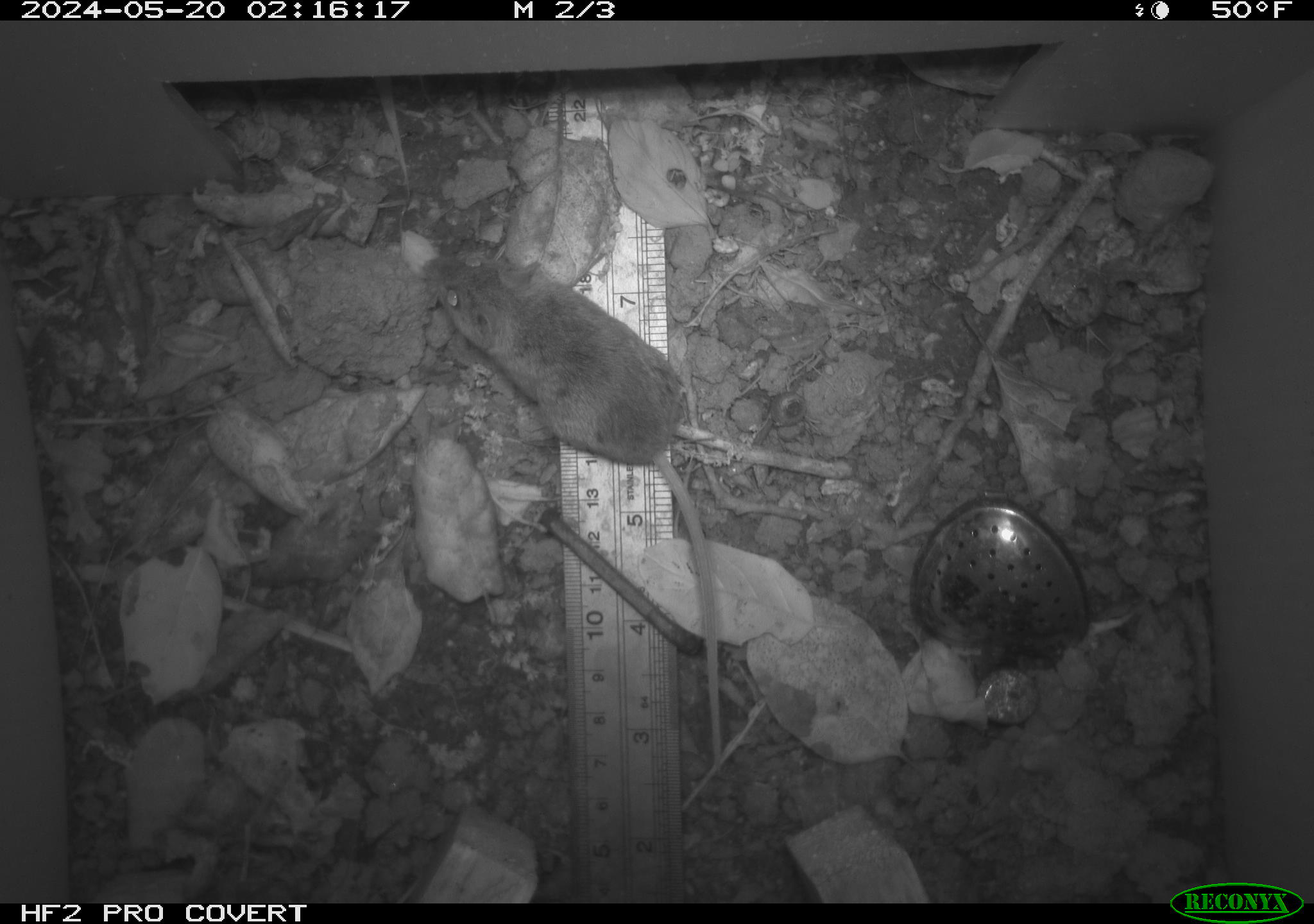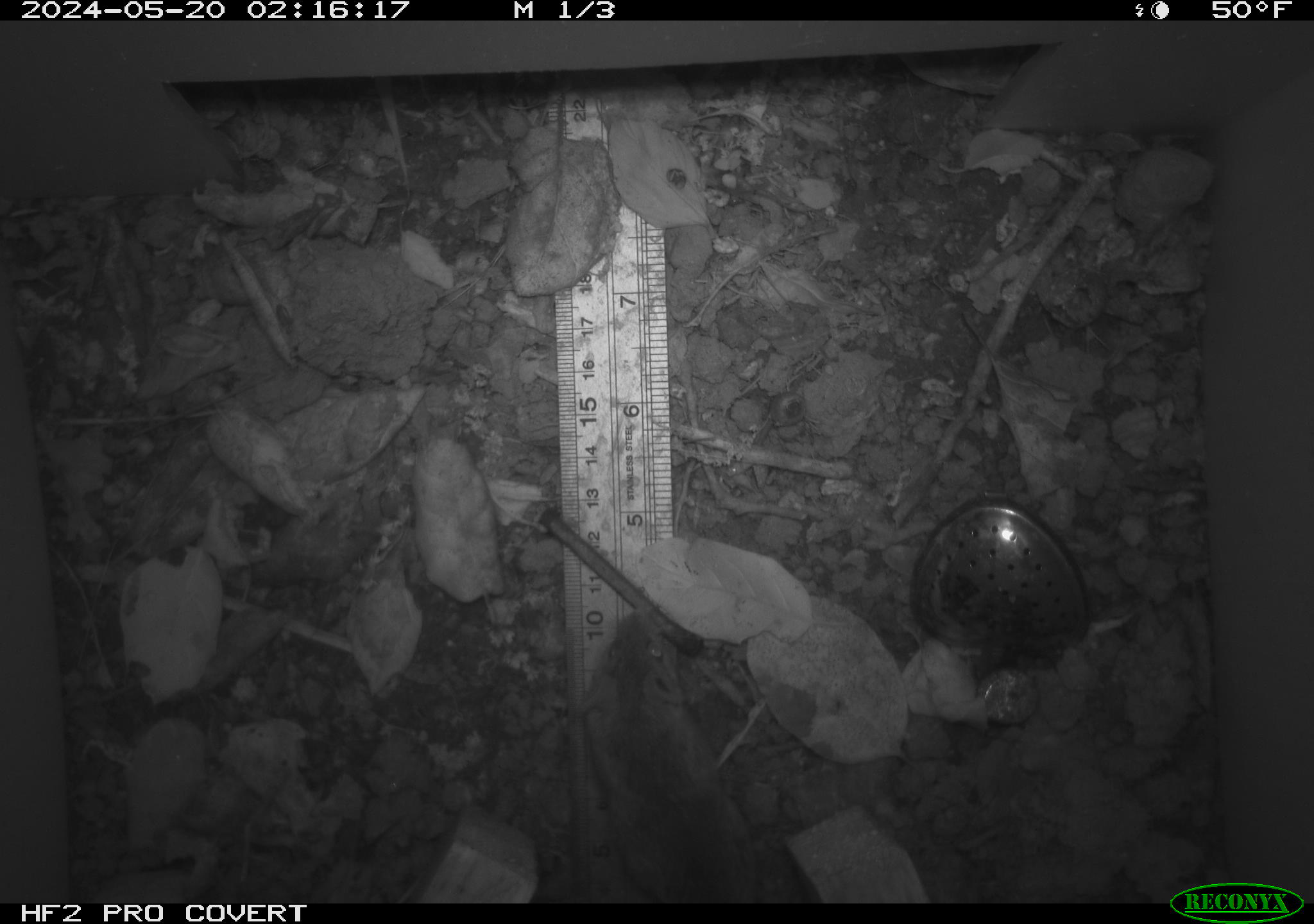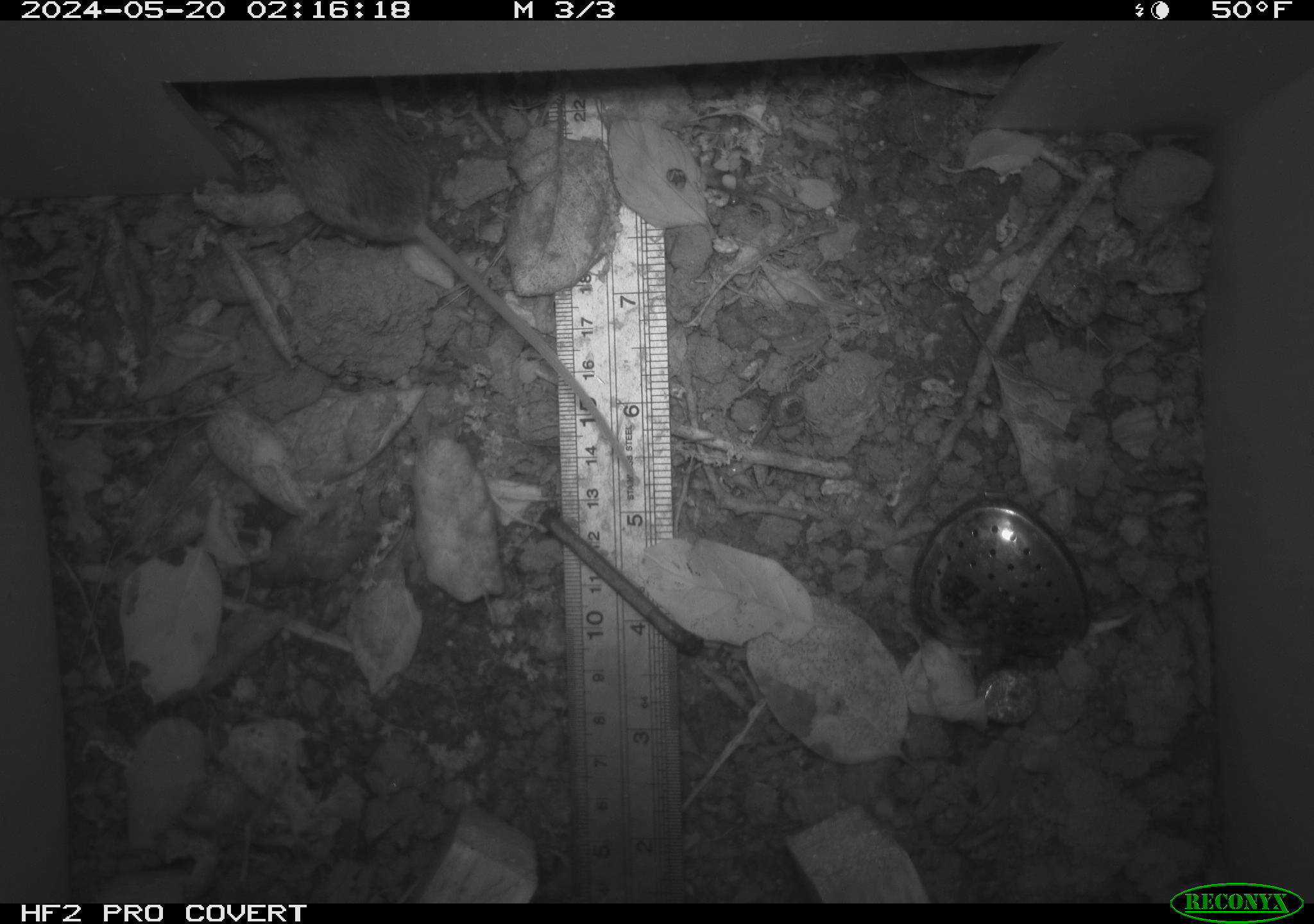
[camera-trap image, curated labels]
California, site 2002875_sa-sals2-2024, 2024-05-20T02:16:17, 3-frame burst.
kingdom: Animalia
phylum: Chordata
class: Mammalia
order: Rodentia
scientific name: Rodentia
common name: mouse species